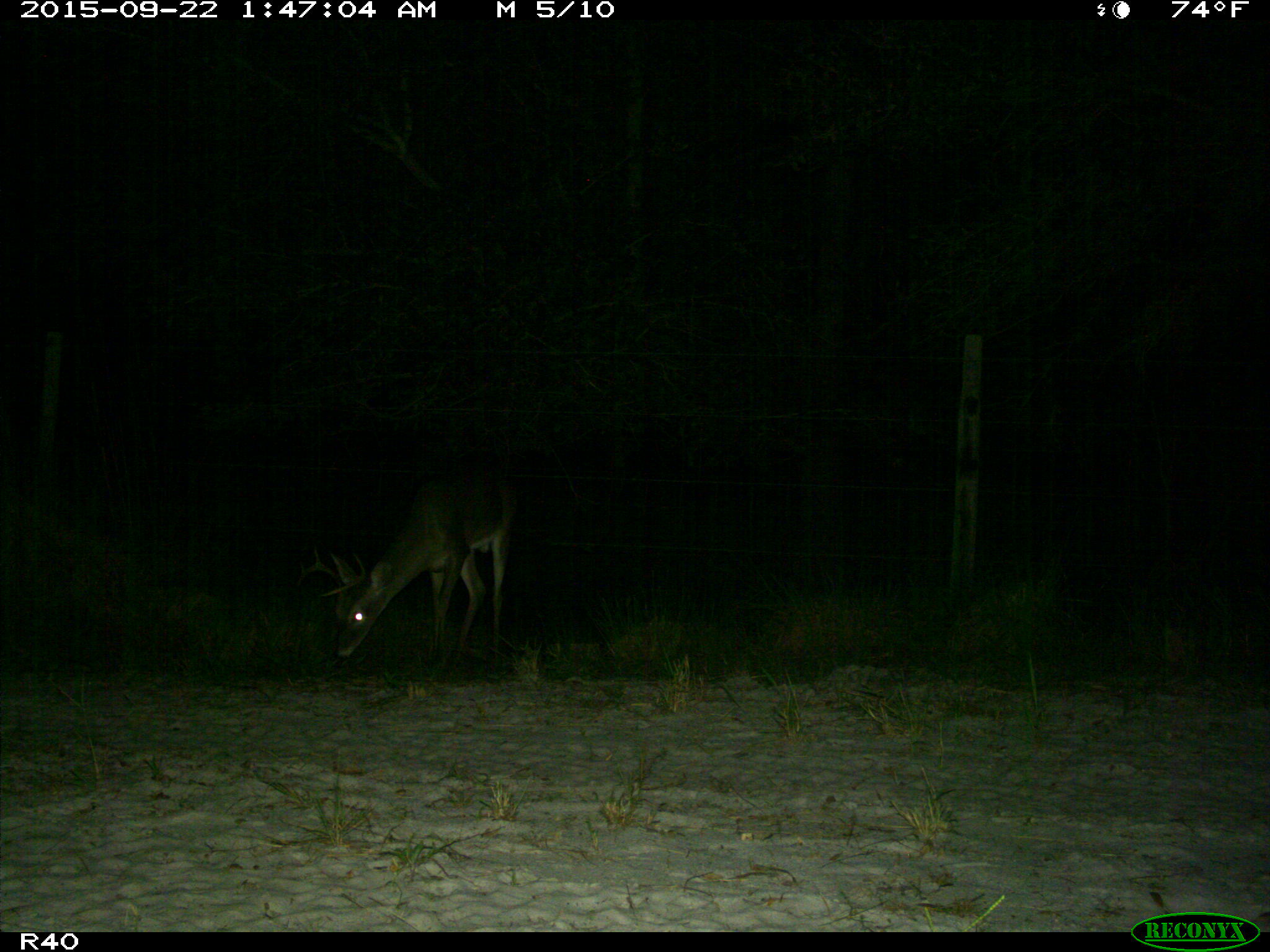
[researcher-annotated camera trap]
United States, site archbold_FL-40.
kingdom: Animalia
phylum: Chordata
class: Mammalia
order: Artiodactyla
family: Cervidae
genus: Odocoileus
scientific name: Odocoileus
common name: deer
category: unidentified deer